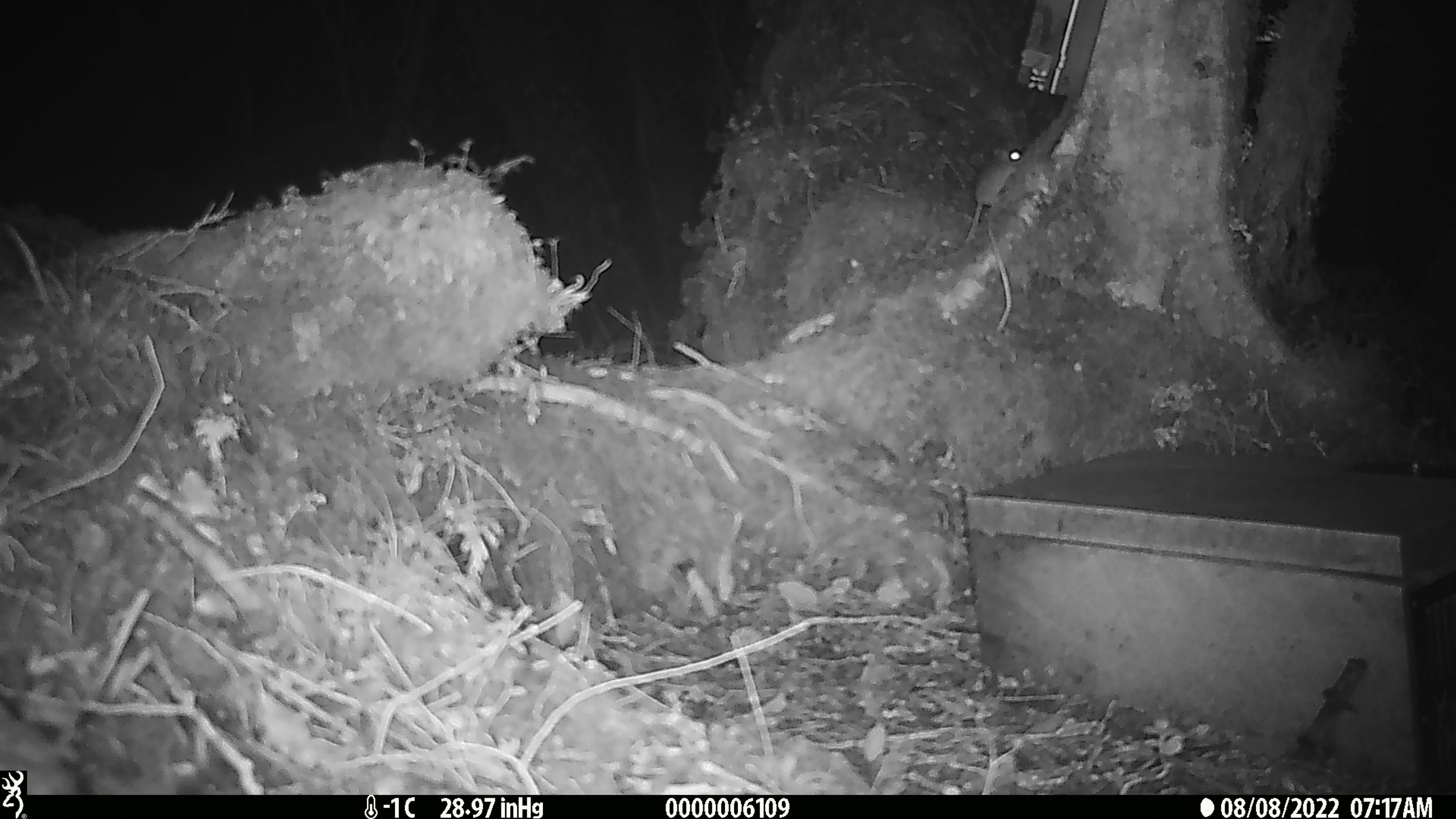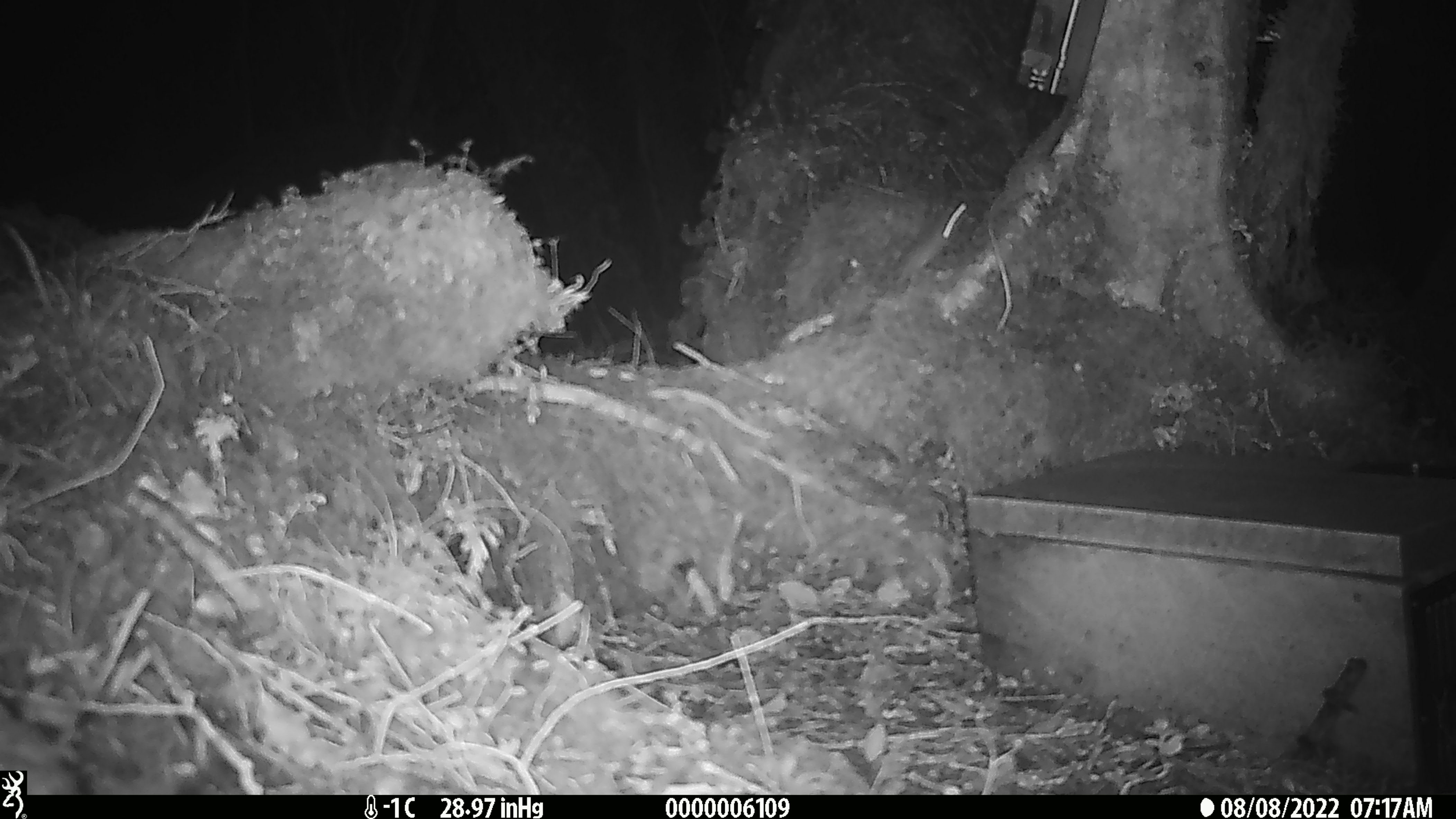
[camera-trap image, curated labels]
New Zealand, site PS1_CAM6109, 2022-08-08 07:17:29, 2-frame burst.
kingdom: Animalia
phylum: Chordata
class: Mammalia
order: Rodentia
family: Muridae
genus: Mus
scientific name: Mus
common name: mouse